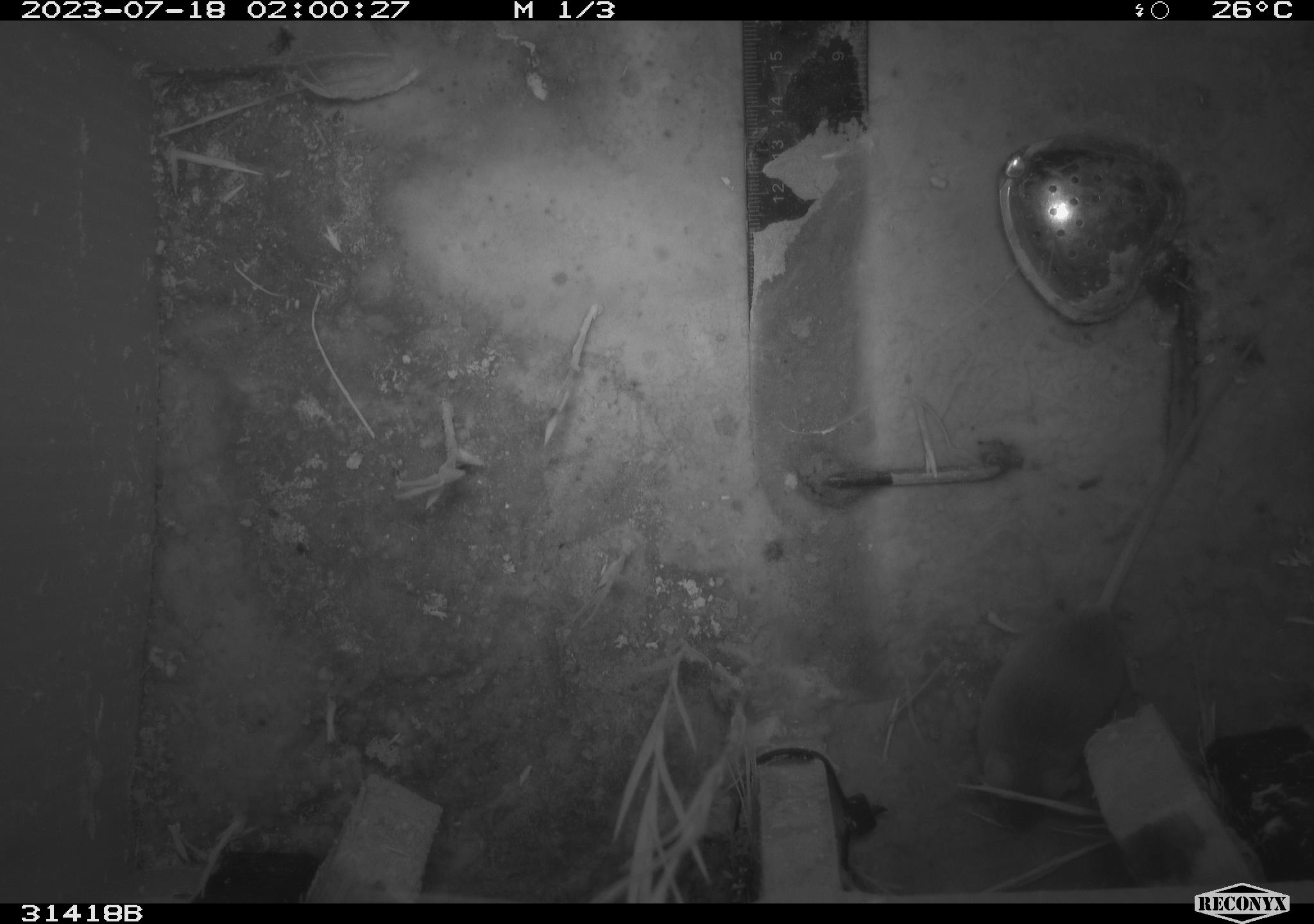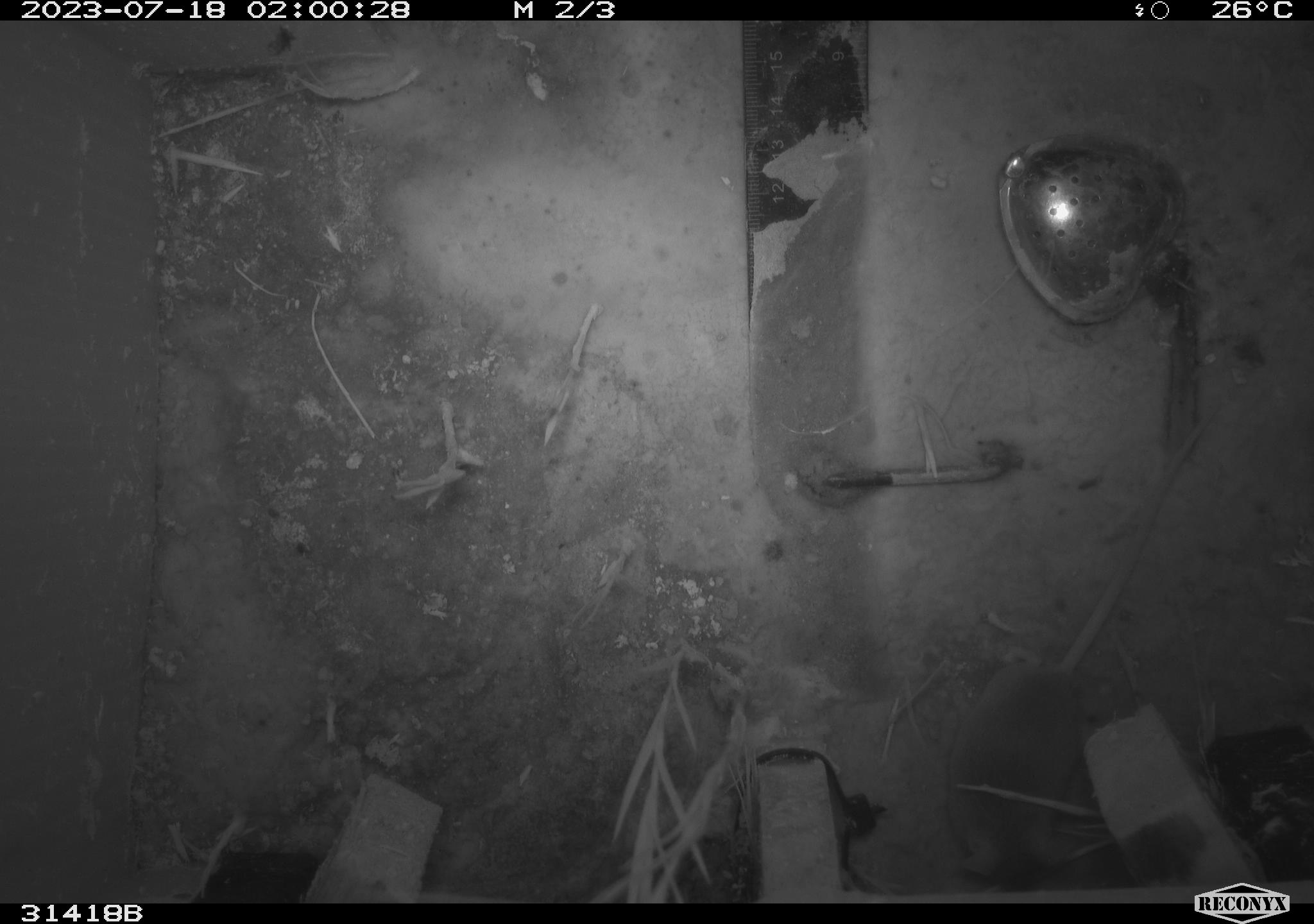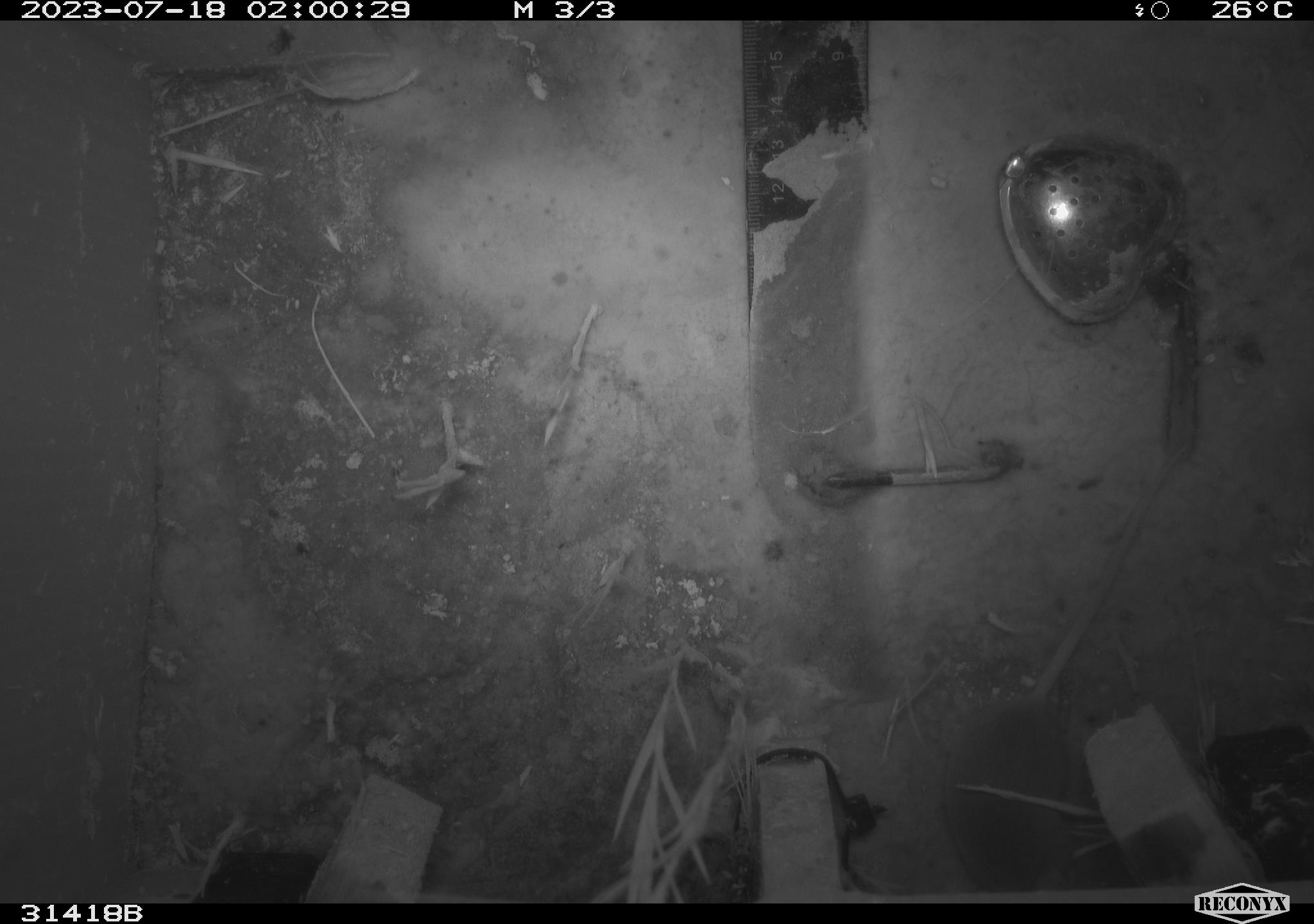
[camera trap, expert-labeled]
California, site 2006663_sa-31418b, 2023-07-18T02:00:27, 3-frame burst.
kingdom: Animalia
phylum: Chordata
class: Mammalia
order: Rodentia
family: Cricetidae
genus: Peromyscus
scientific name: Peromyscus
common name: deer mice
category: peromyscus species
Peromyscus species (deer mice) (Peromyscus).